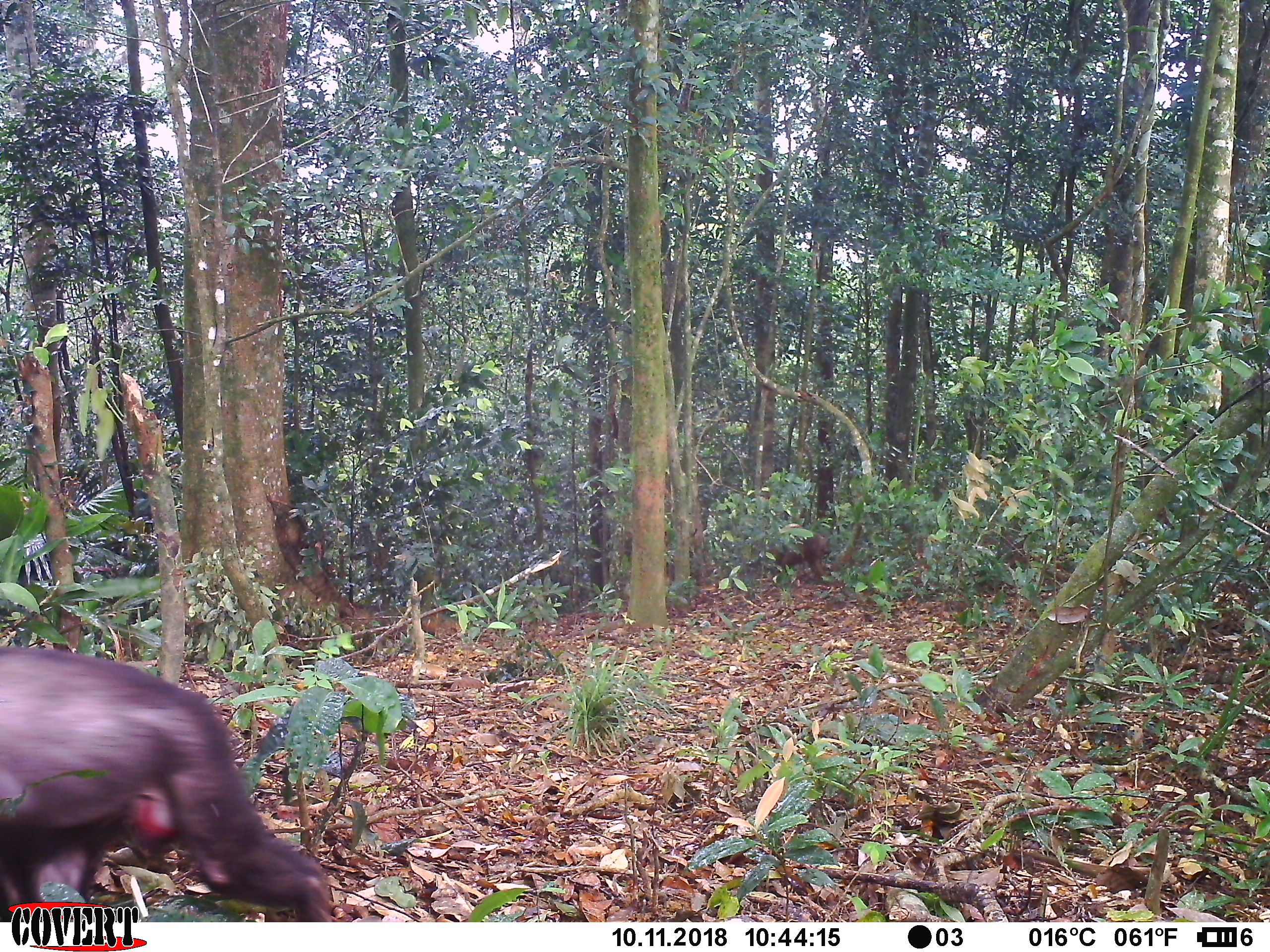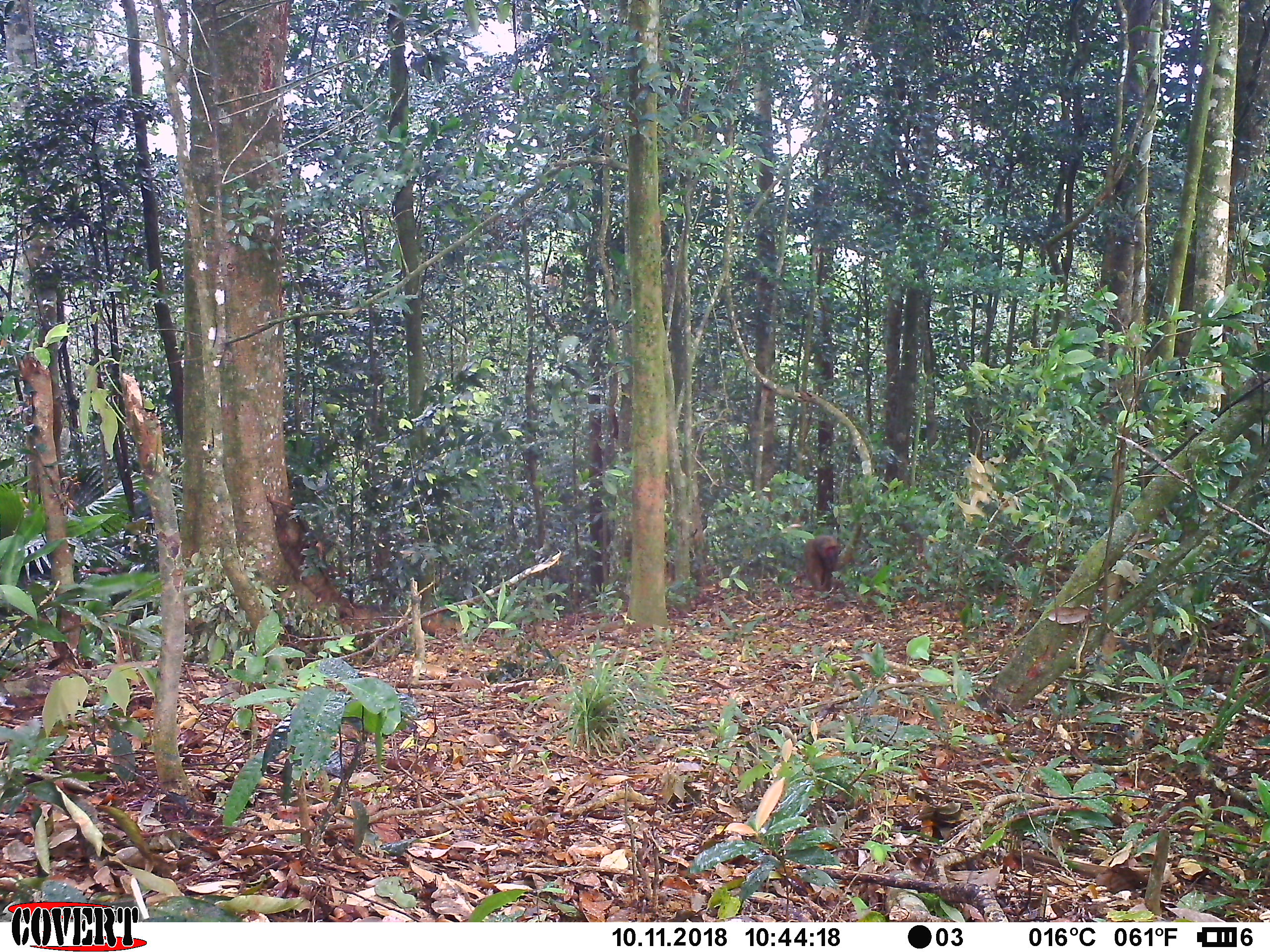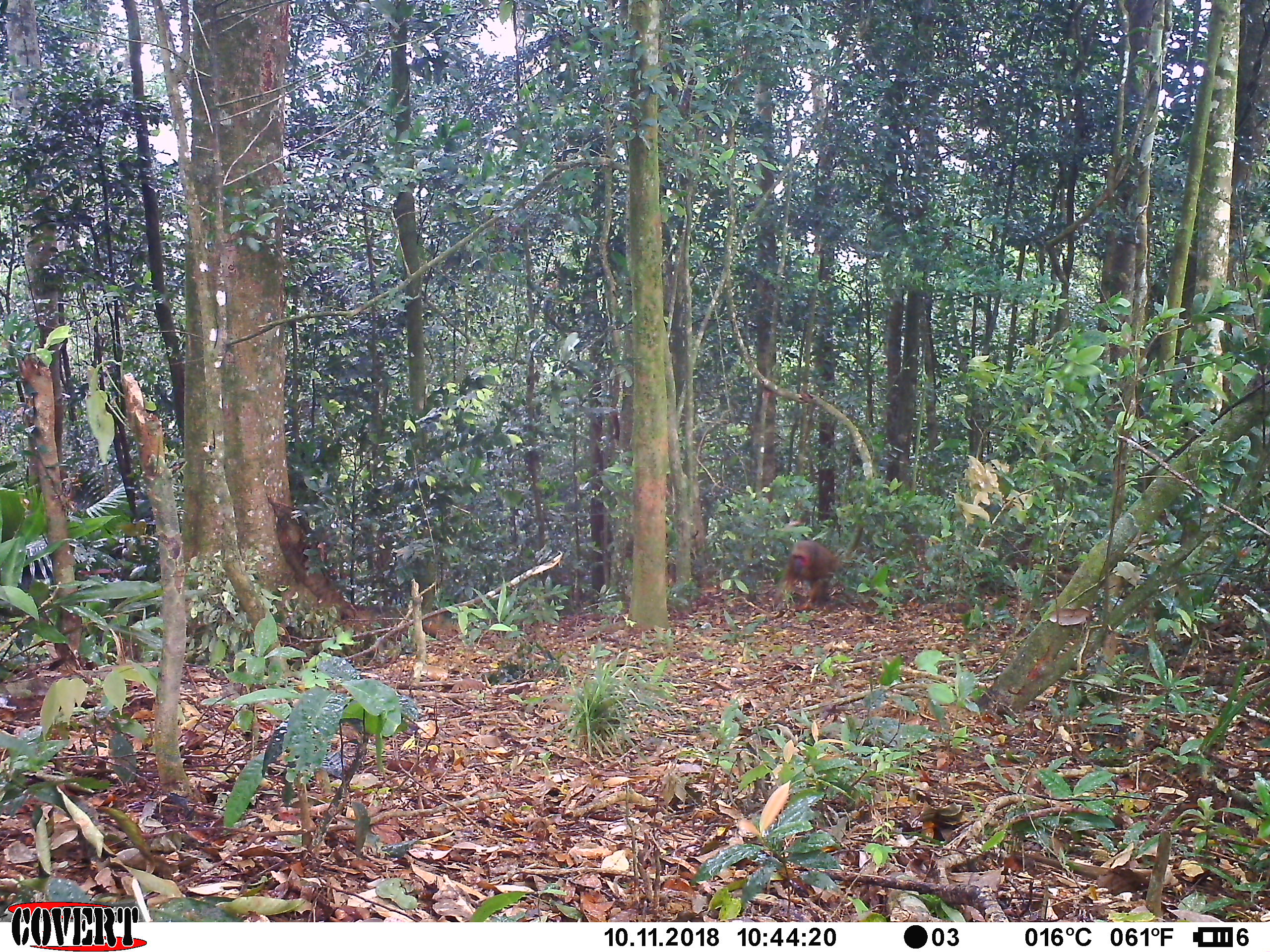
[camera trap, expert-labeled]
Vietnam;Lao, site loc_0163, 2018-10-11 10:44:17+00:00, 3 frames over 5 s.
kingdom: Animalia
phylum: Chordata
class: Mammalia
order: Primates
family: Cercopithecidae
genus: Macaca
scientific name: Macaca arctoides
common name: stump-tailed macaque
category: stump tailed macaque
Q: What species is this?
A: Stump tailed macaque (stump-tailed macaque) (Macaca arctoides).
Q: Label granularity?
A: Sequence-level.